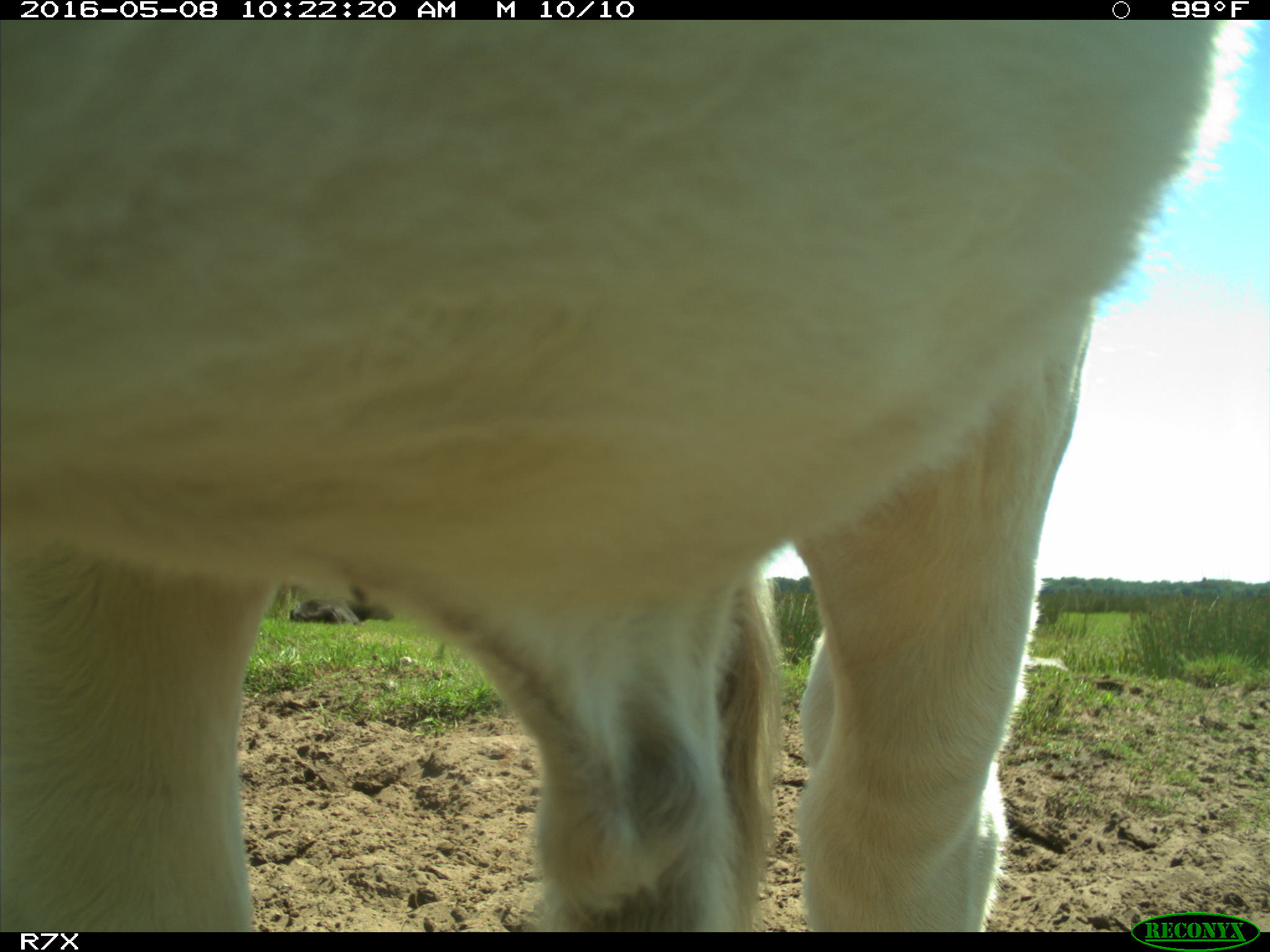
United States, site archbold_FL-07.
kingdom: Animalia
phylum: Chordata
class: Mammalia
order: Artiodactyla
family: Bovidae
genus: Bos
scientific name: Bos taurus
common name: domestic cow